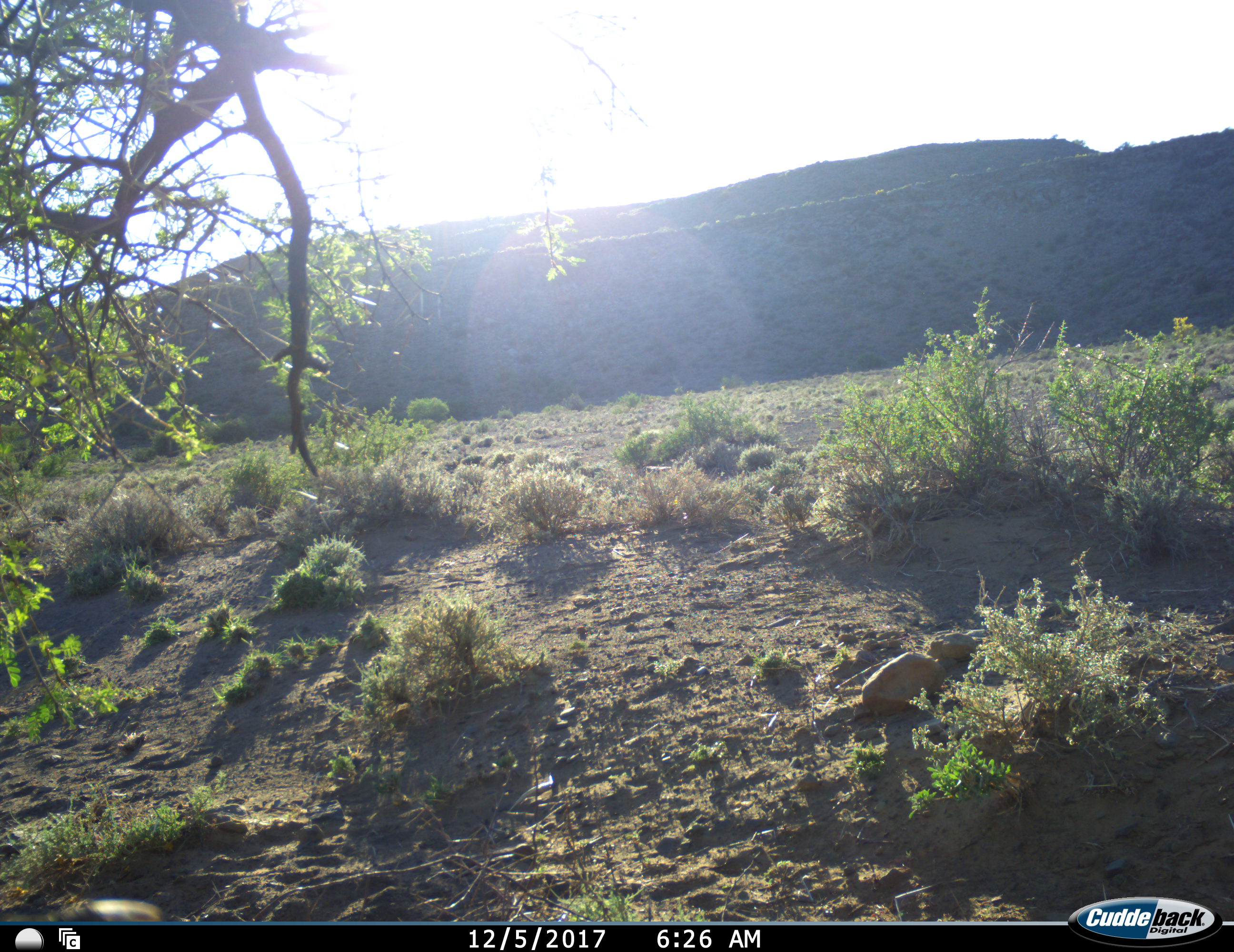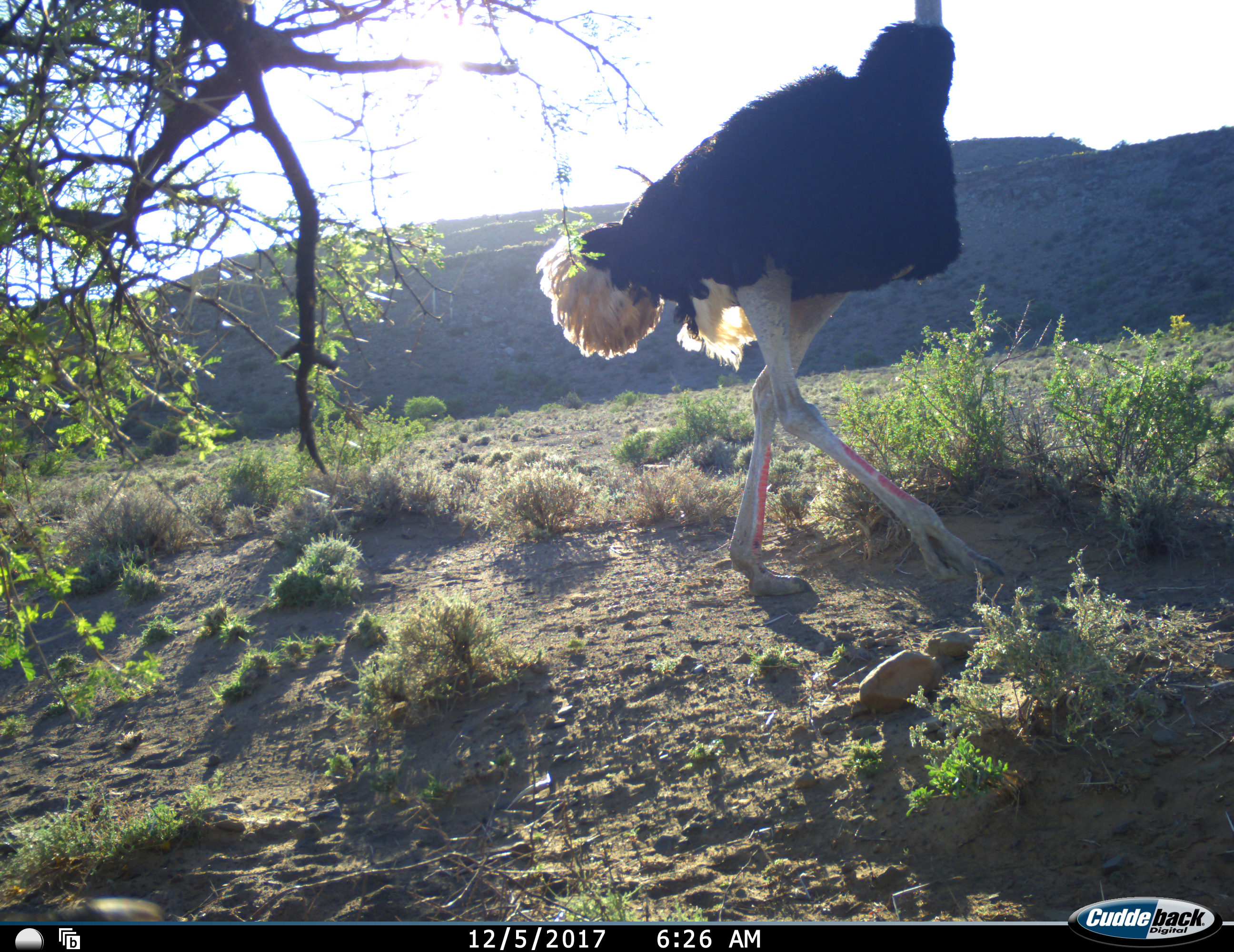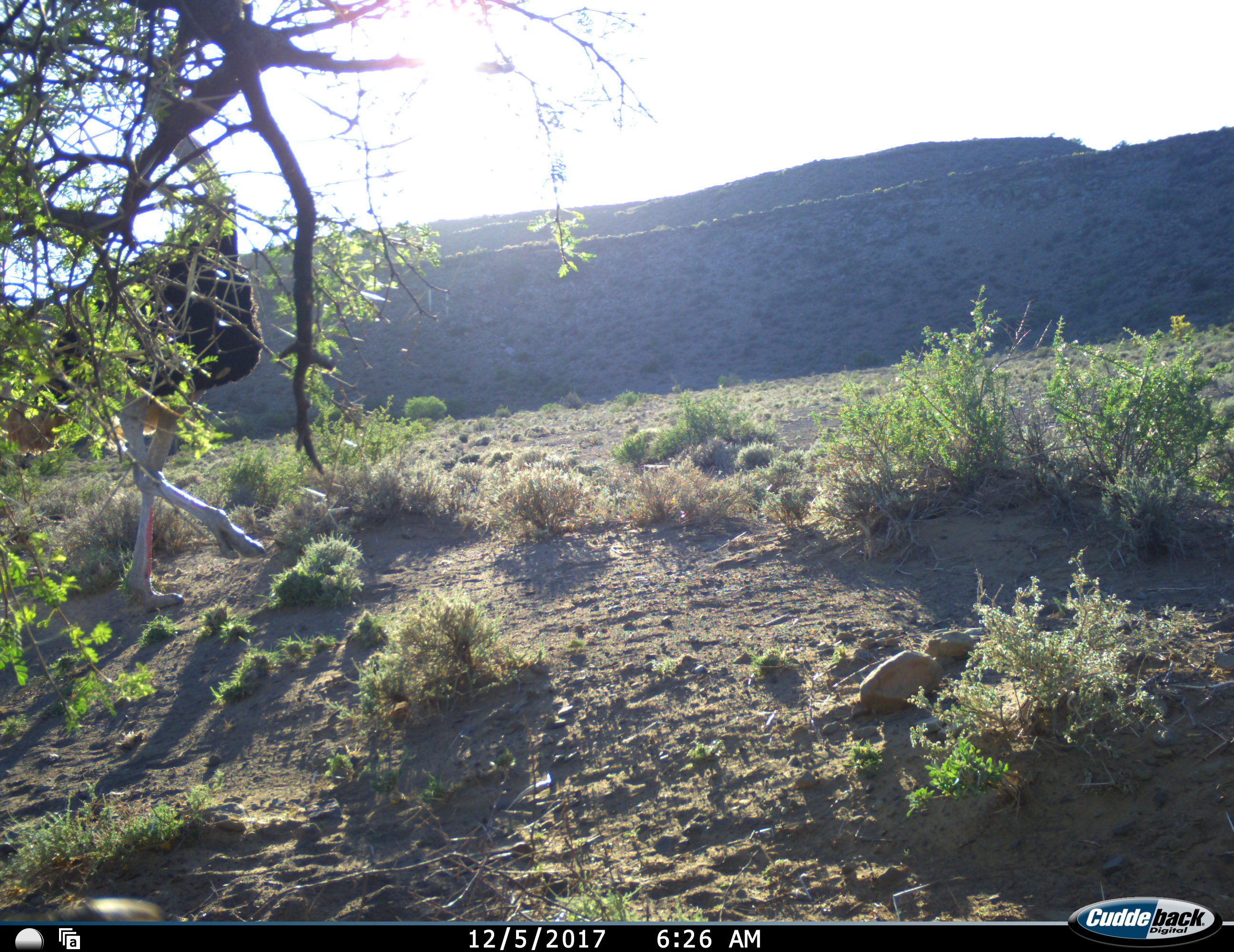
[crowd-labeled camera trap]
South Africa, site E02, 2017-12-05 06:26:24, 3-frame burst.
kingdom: Animalia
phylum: Chordata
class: Aves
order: Struthioniformes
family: Struthionidae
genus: Struthio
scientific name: Struthio camelus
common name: ostrich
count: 1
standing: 0%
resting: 0%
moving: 100%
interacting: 0%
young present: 0%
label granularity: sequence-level